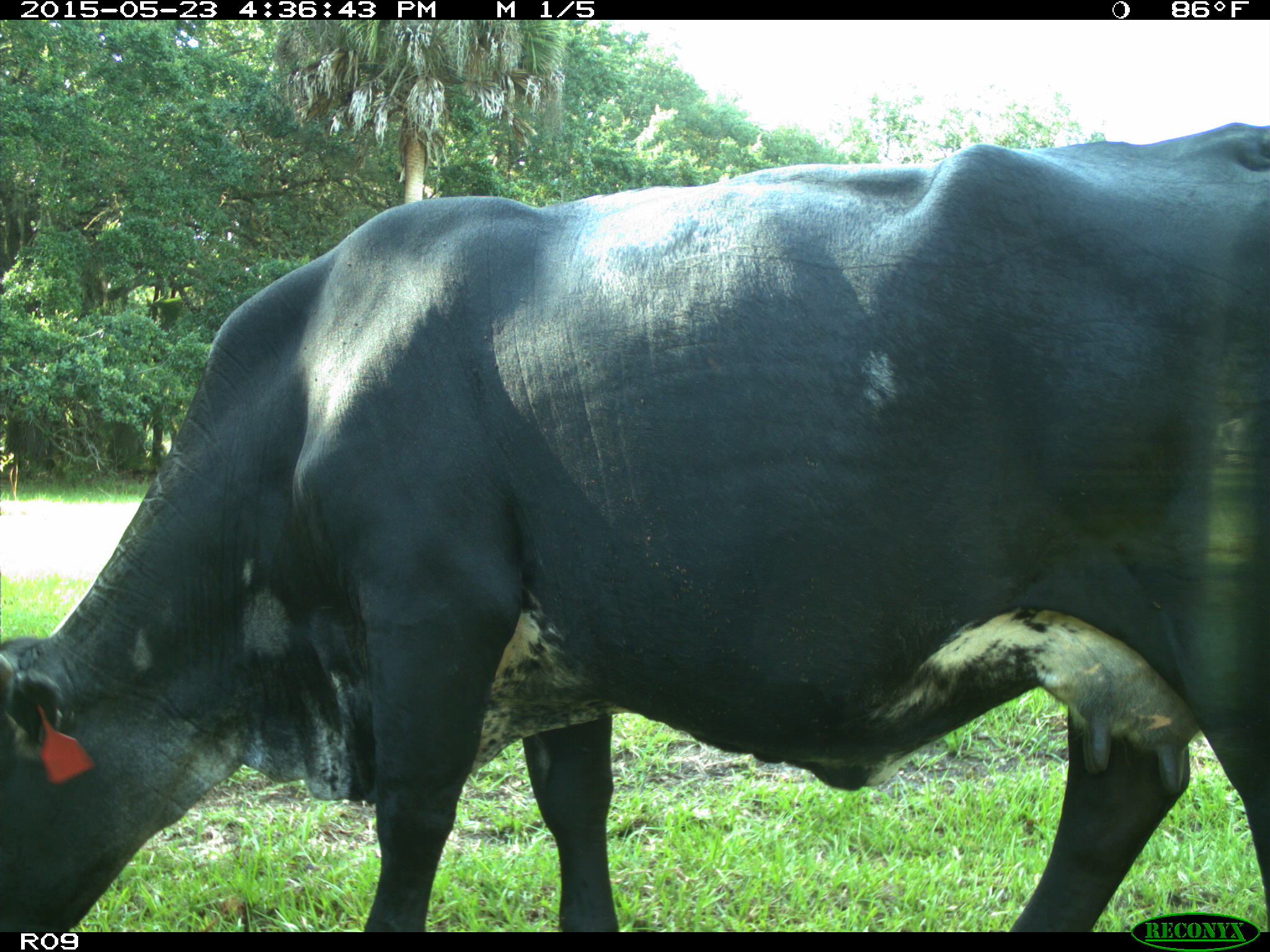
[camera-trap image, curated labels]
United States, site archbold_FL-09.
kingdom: Animalia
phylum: Chordata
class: Mammalia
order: Artiodactyla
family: Bovidae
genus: Bos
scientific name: Bos taurus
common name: domestic cow